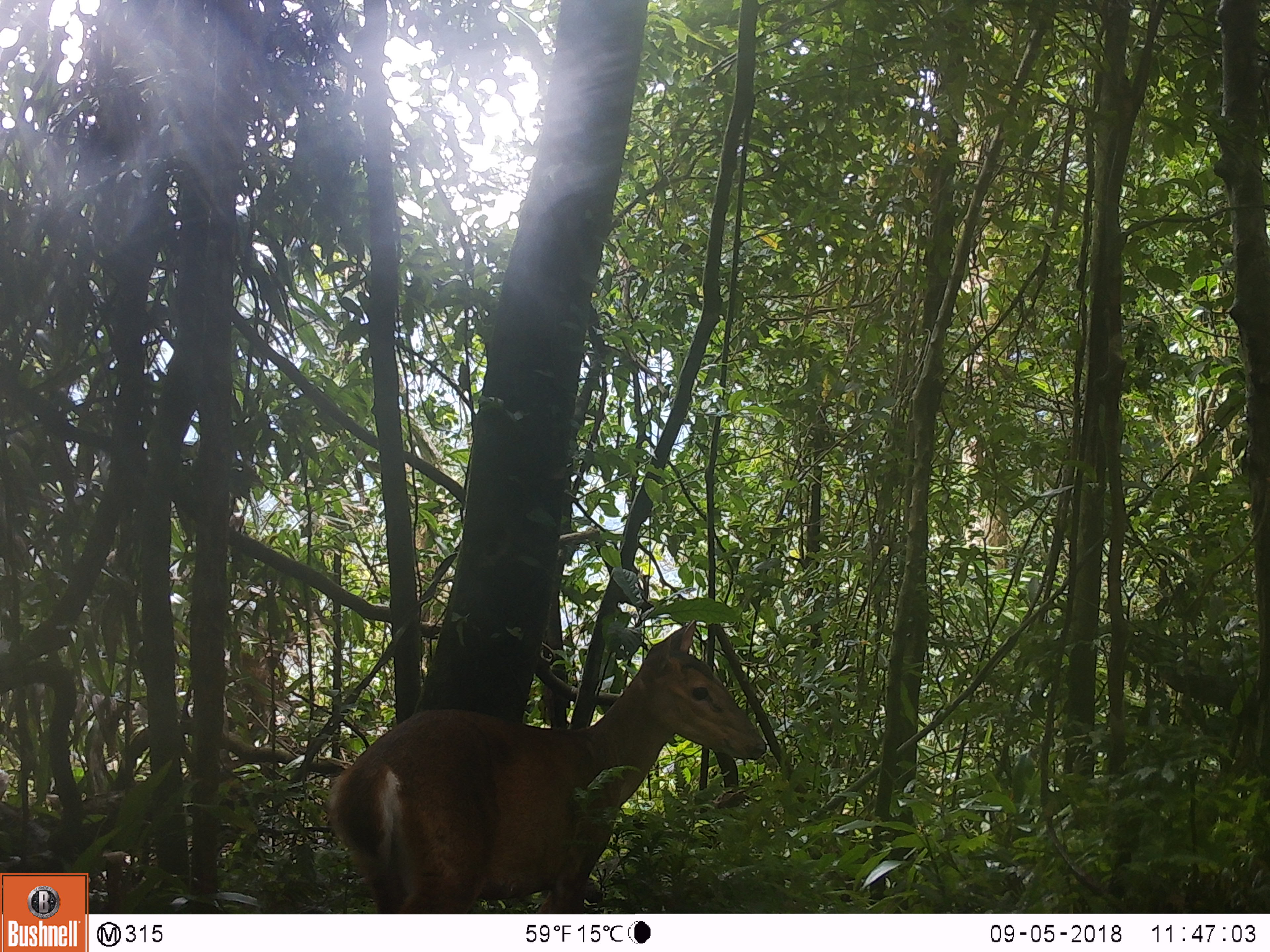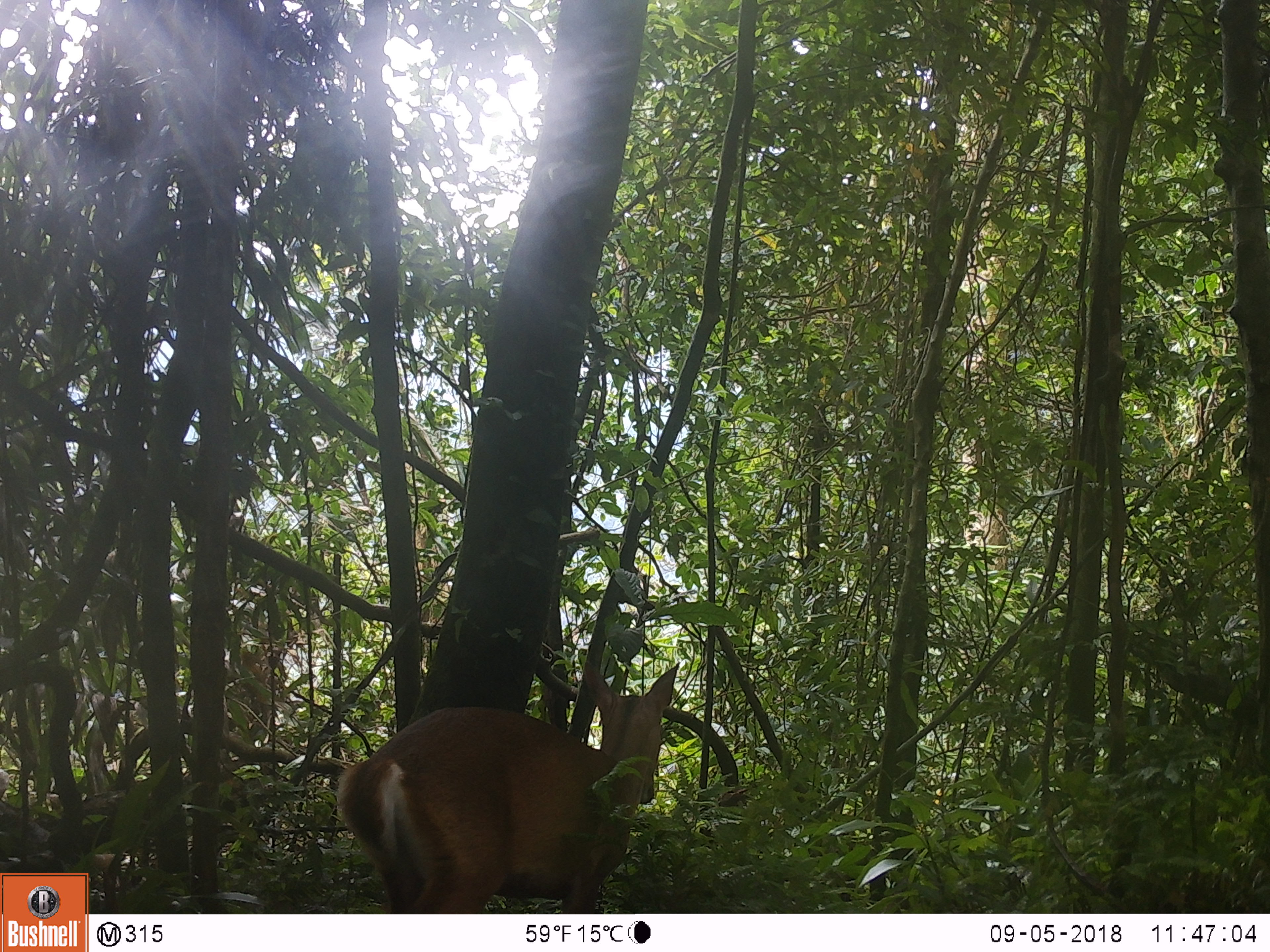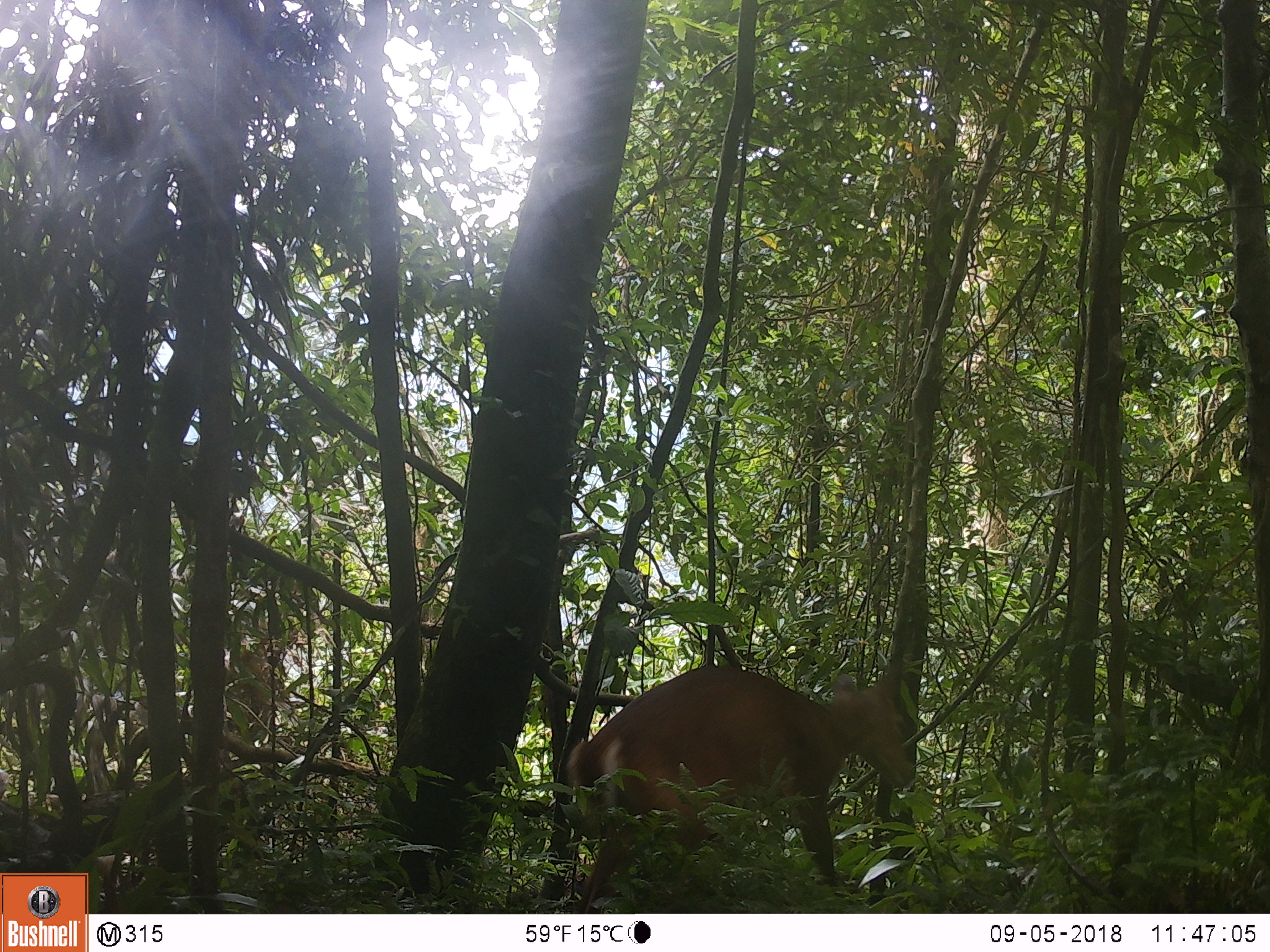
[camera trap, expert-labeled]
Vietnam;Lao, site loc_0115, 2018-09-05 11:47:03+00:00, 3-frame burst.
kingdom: Animalia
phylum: Chordata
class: Mammalia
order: Artiodactyla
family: Cervidae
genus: Muntiacus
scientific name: Muntiacus vuquangensis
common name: large-antlered muntjac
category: large antlered muntjac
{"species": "large antlered muntjac (large-antlered muntjac) (Muntiacus vuquangensis)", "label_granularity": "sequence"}